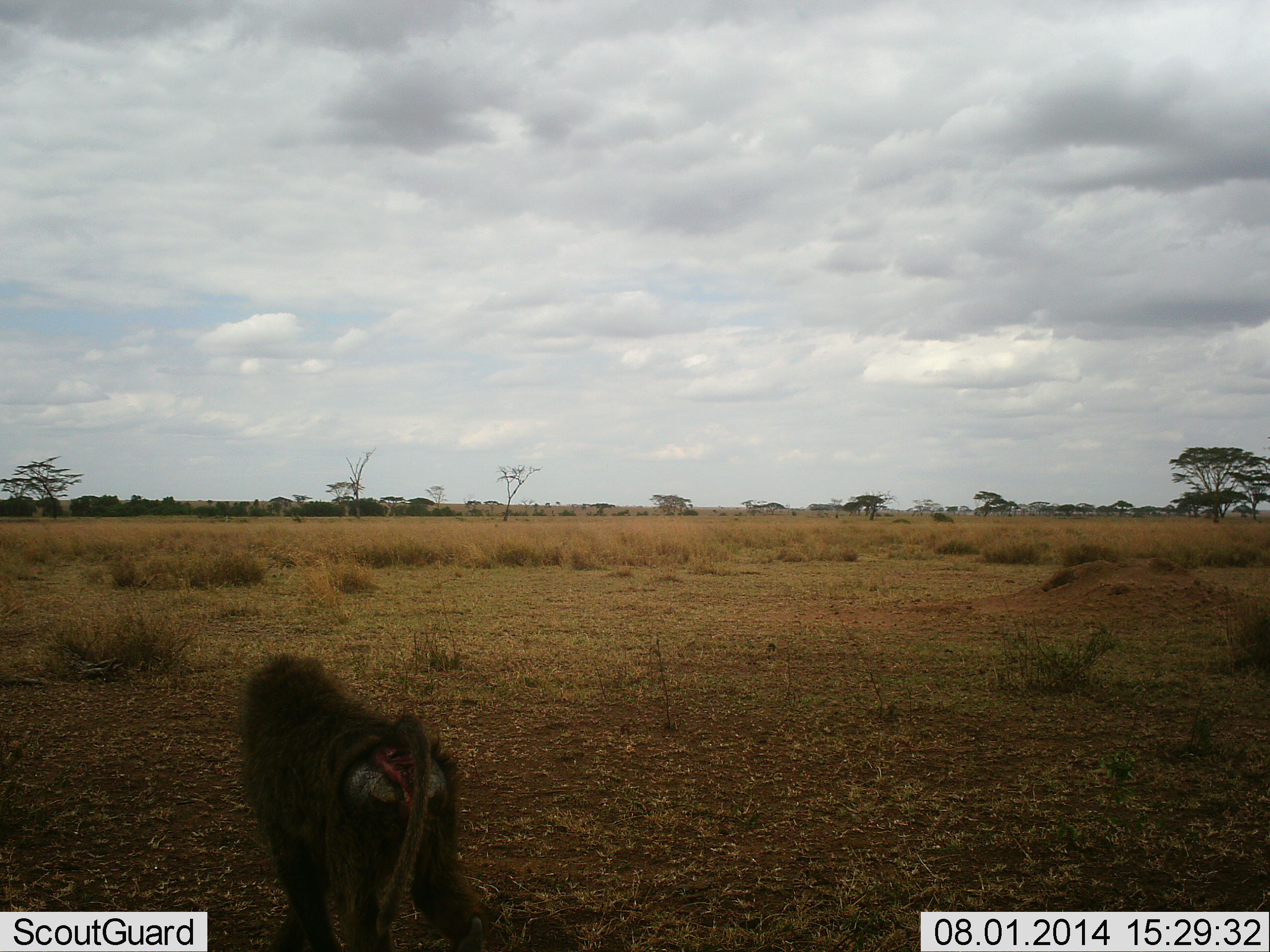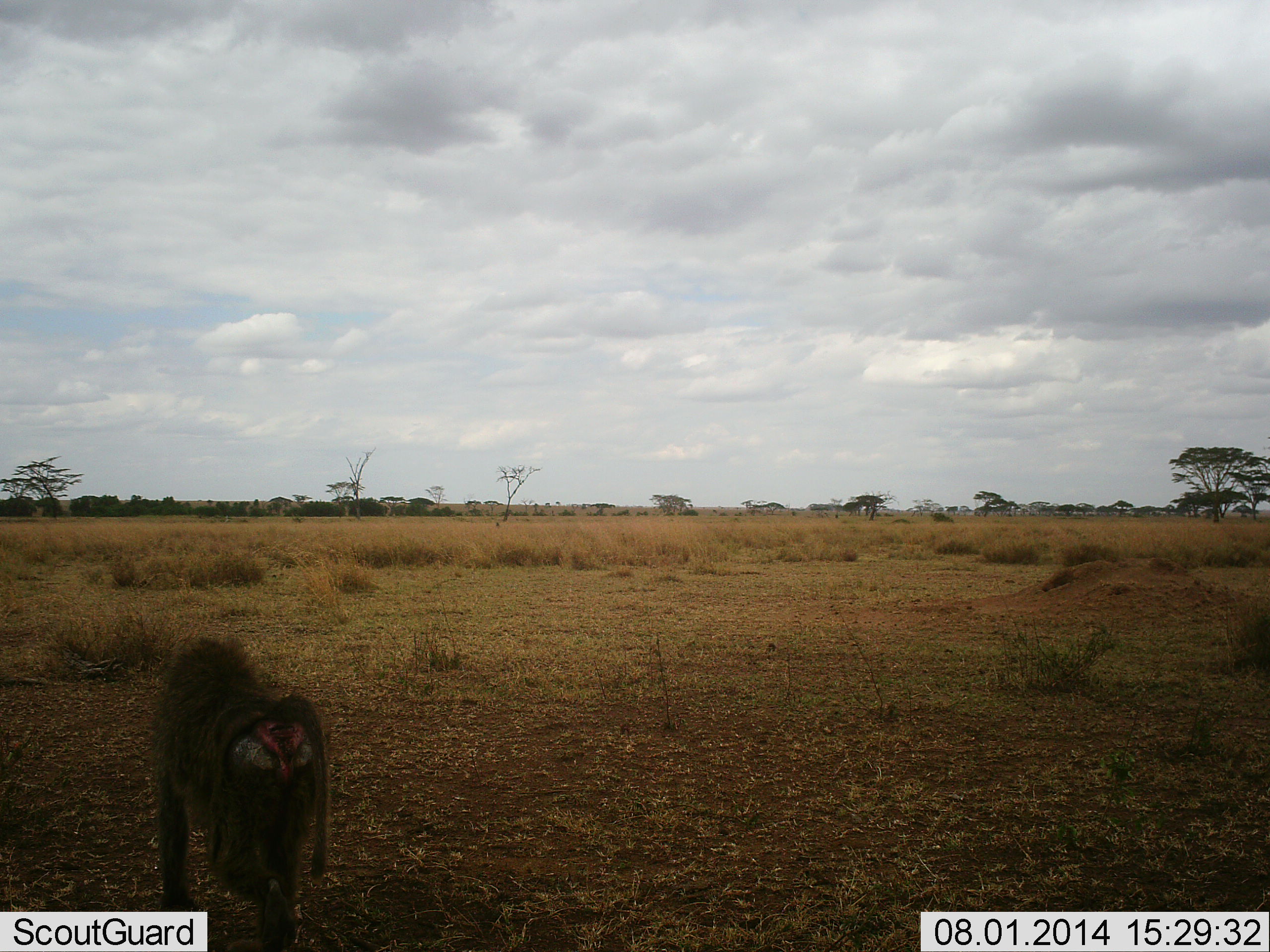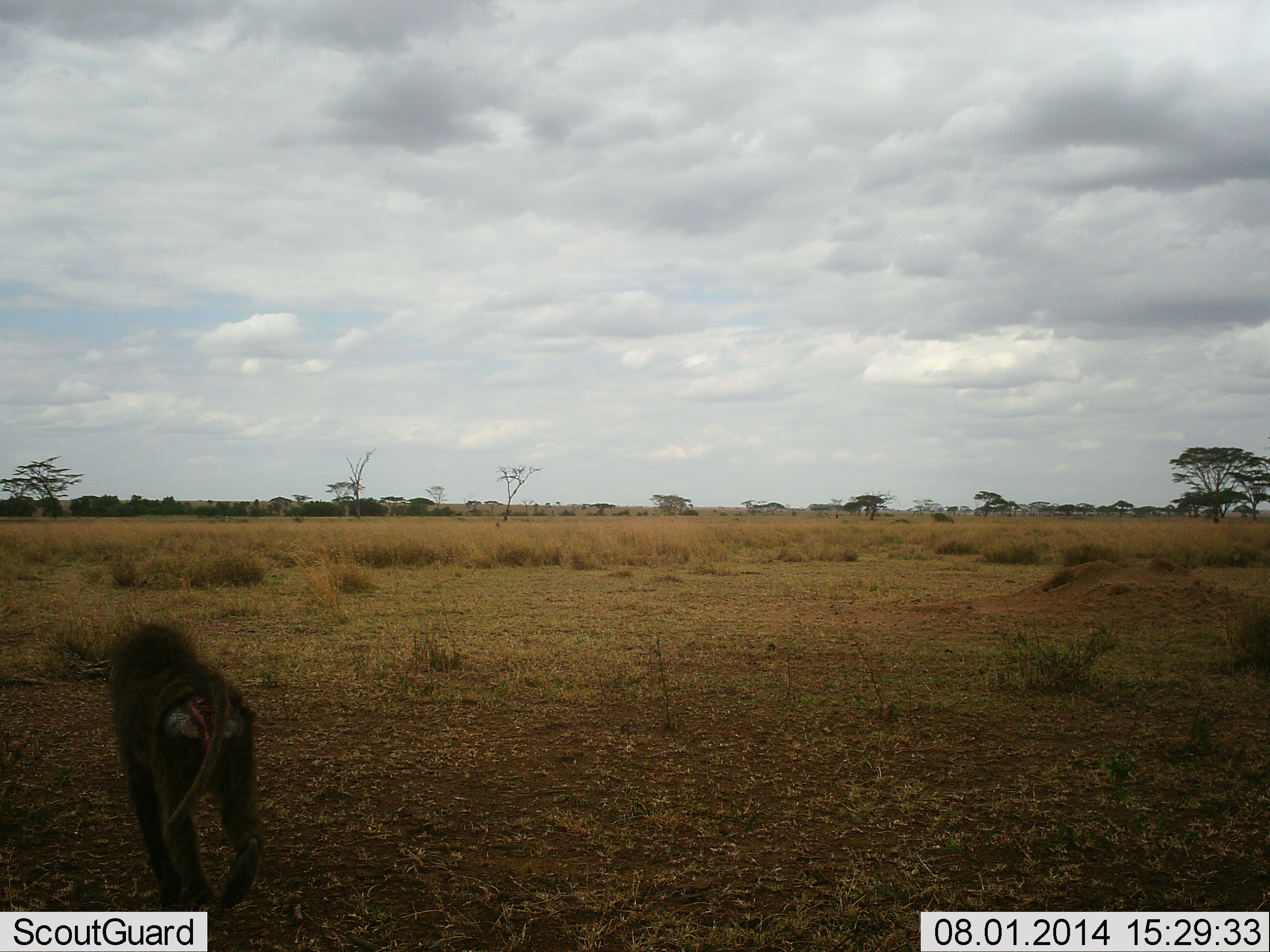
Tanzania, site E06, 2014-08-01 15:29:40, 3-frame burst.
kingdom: Animalia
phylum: Chordata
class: Mammalia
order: Primates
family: Cercopithecidae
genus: Papio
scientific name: Papio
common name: baboon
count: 1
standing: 30%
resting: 0%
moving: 70%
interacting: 0%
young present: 0%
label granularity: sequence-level